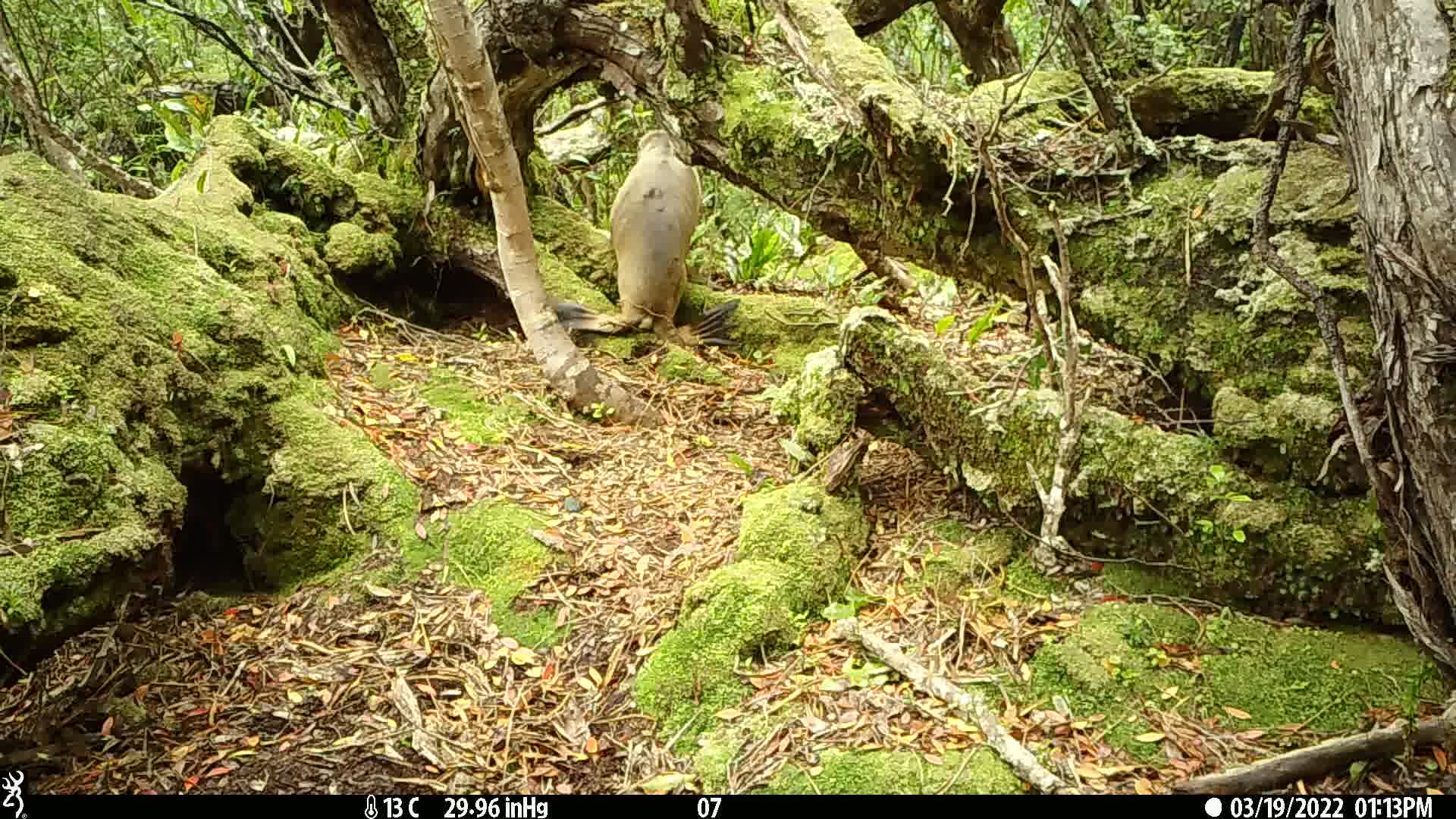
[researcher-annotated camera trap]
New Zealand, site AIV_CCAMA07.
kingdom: Animalia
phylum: Chordata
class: Mammalia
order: Carnivora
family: Otariidae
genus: Phocarctos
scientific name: Phocarctos hookeri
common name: new zealand sea lion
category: sealion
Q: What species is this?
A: Sealion (new zealand sea lion) (Phocarctos hookeri).